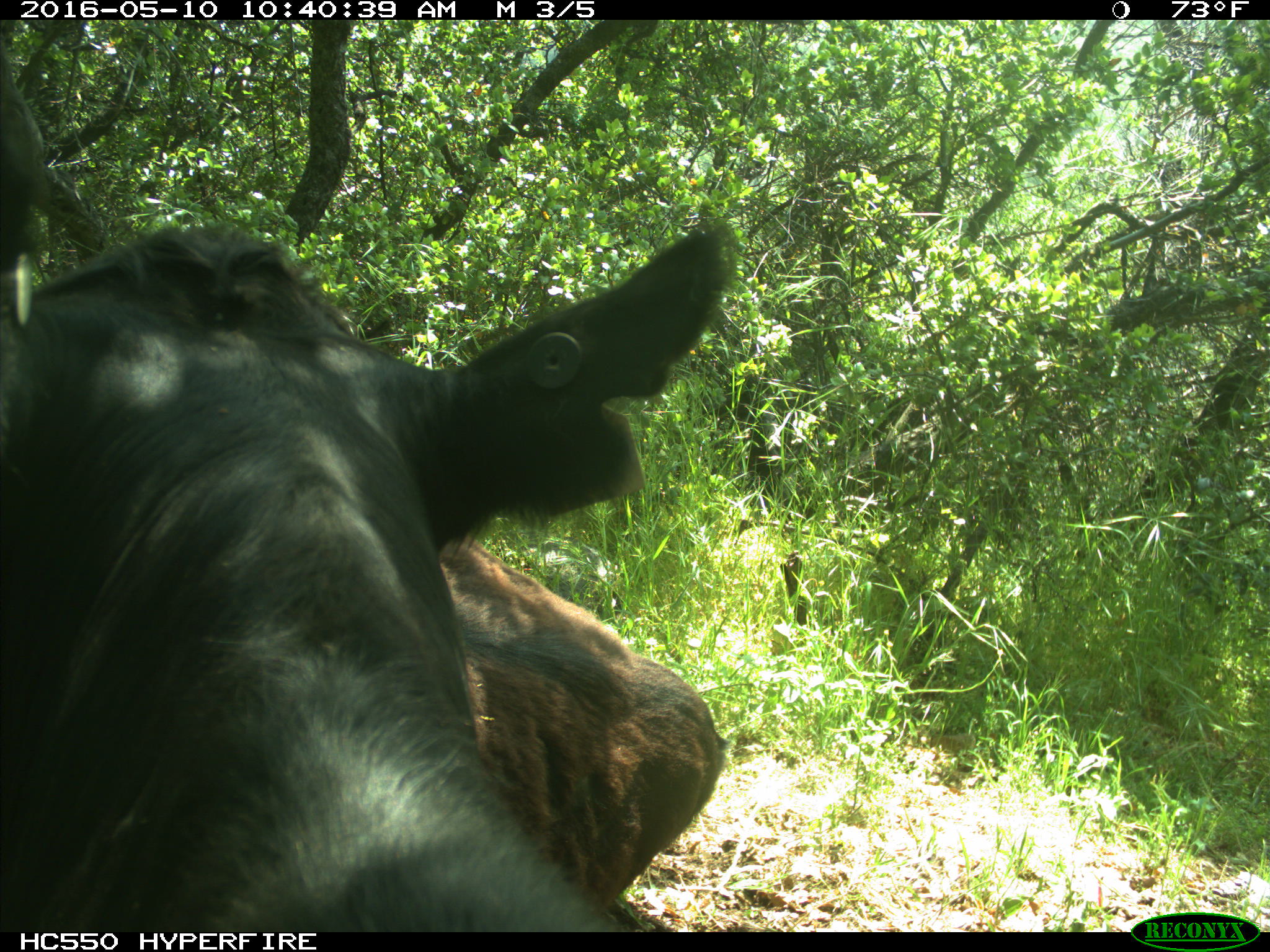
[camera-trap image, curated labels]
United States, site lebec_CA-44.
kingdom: Animalia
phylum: Chordata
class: Mammalia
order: Artiodactyla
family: Bovidae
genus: Bos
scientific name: Bos taurus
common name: domestic cow